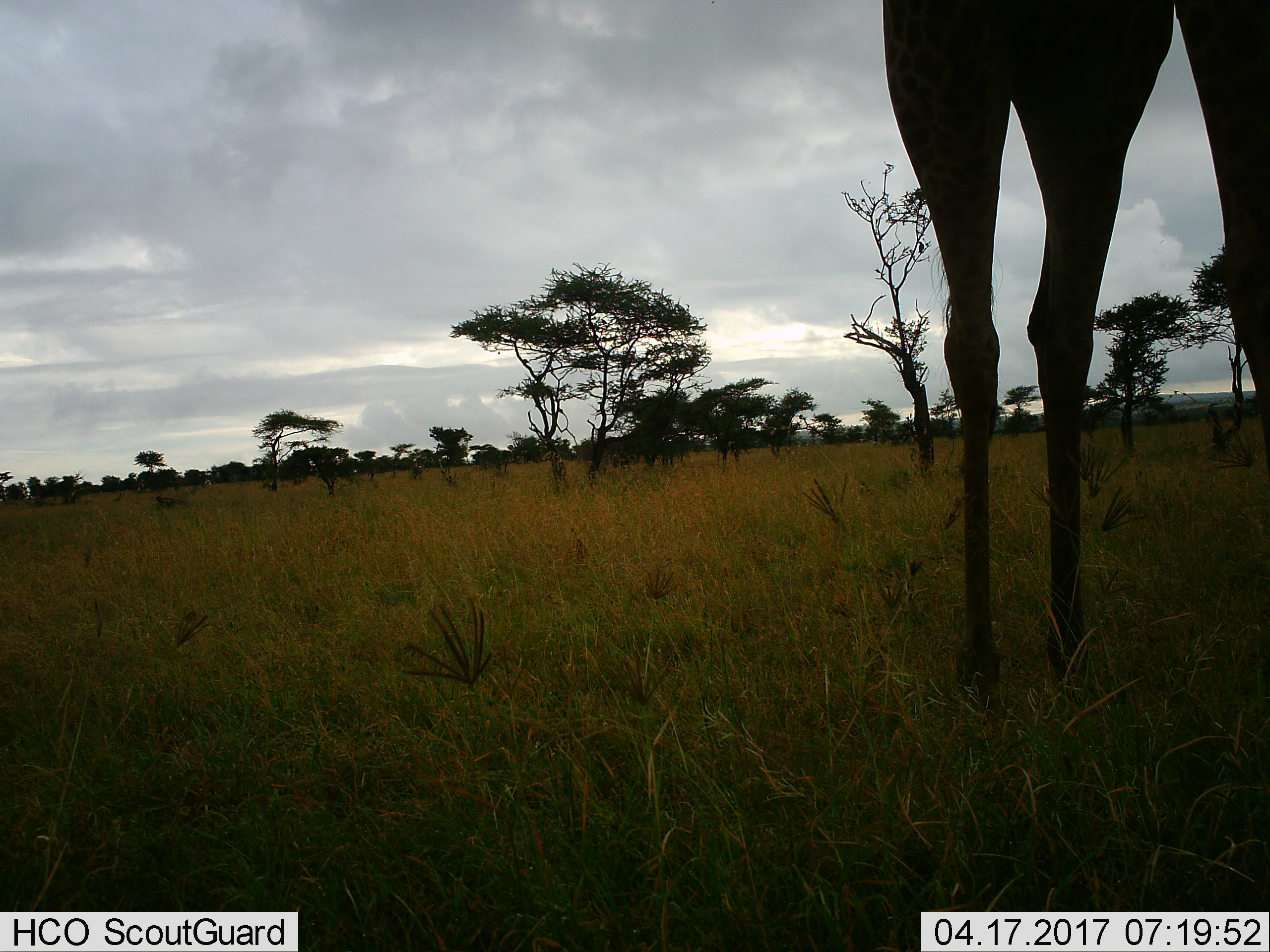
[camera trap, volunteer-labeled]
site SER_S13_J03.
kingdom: Animalia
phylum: Chordata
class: Mammalia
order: Artiodactyla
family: Giraffidae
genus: Giraffa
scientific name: Giraffa camelopardalis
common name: giraffe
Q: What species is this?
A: Giraffe (Giraffa camelopardalis).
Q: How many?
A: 1.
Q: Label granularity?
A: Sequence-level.